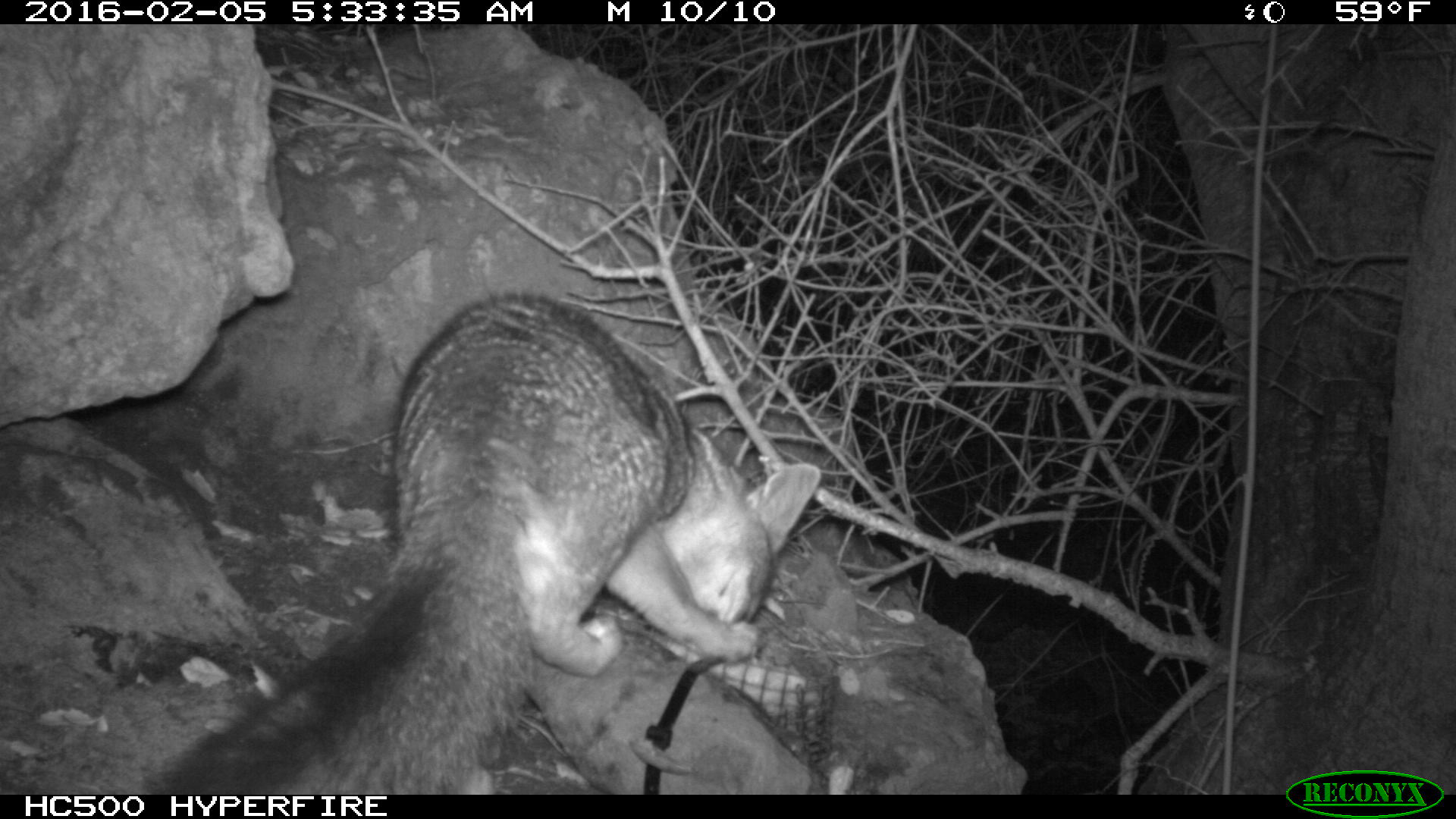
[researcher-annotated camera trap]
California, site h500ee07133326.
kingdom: Animalia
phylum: Chordata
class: Mammalia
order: Carnivora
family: Canidae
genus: Urocyon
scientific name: Urocyon littoralis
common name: island fox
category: fox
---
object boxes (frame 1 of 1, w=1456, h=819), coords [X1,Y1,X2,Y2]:
fox: [130,293,819,793]